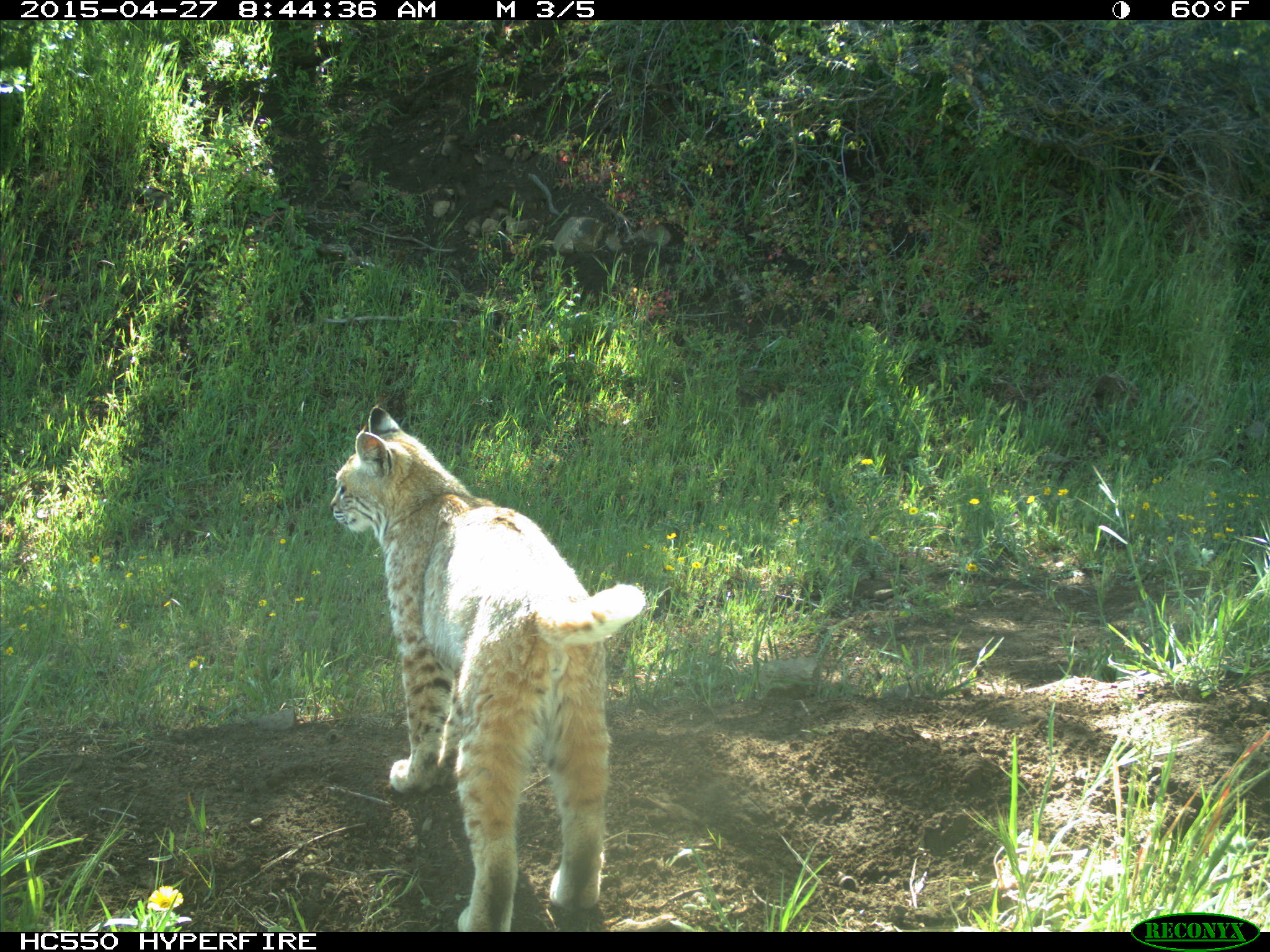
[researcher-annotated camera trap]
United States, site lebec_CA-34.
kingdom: Animalia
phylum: Chordata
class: Mammalia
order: Carnivora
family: Felidae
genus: Lynx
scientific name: Lynx rufus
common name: bobcat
Lynx rufus (bobcat).